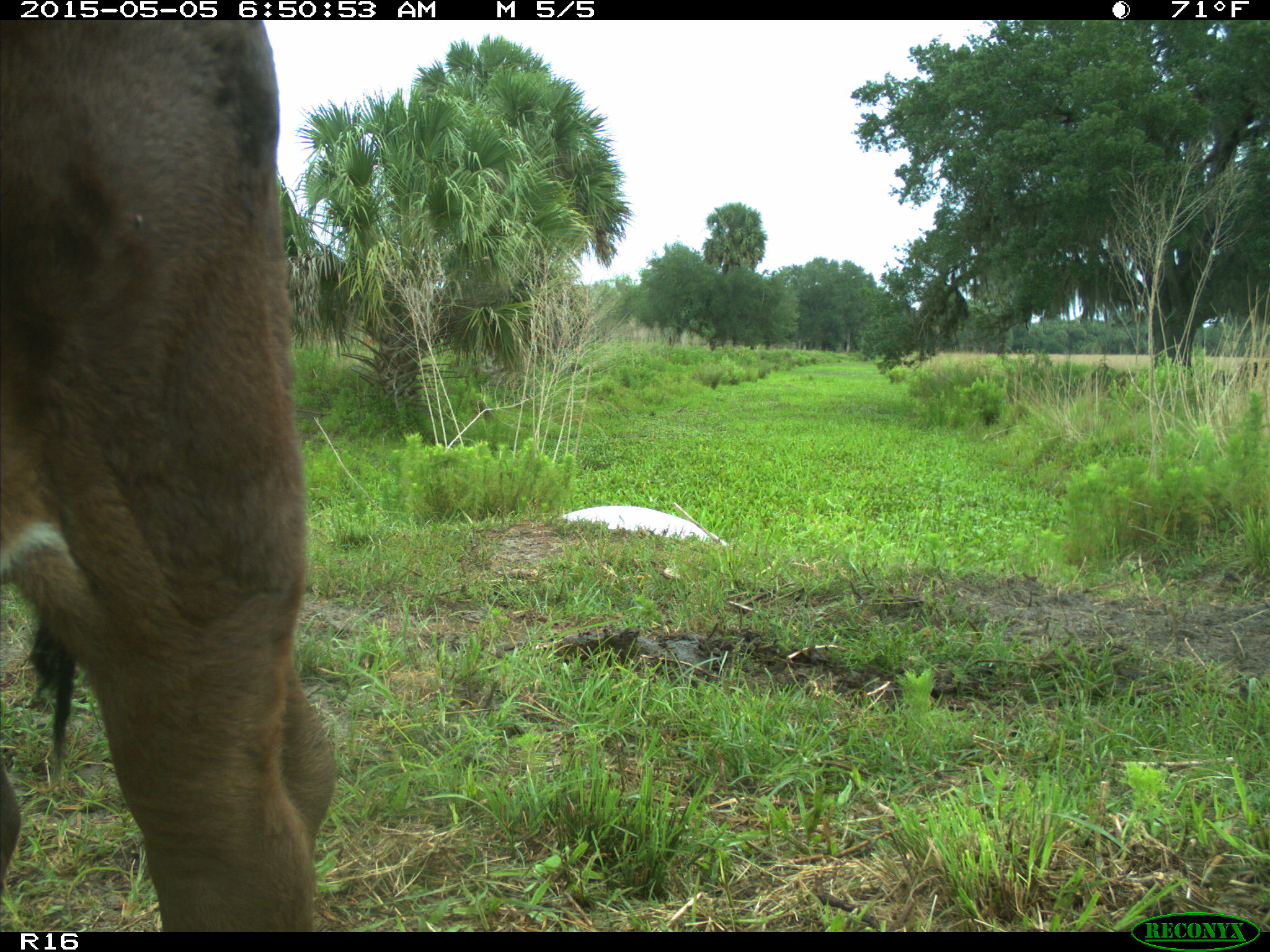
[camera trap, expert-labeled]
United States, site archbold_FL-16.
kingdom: Animalia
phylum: Chordata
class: Mammalia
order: Artiodactyla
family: Bovidae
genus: Bos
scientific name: Bos taurus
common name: domestic cow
Bos taurus (domestic cow).